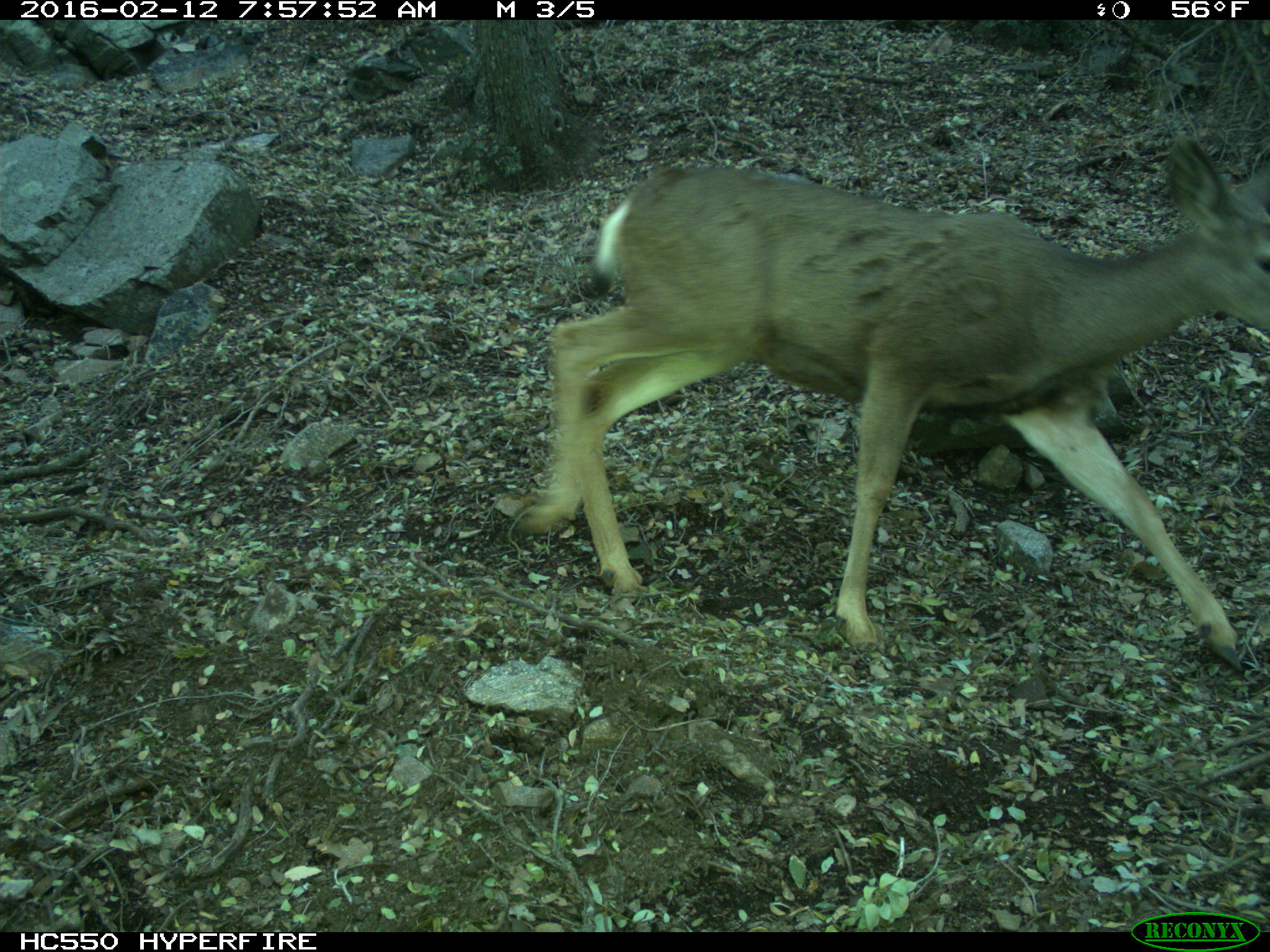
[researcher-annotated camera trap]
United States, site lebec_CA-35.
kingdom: Animalia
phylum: Chordata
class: Mammalia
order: Artiodactyla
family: Cervidae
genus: Odocoileus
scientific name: Odocoileus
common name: deer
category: unidentified deer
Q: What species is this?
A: Unidentified deer (deer) (Odocoileus).